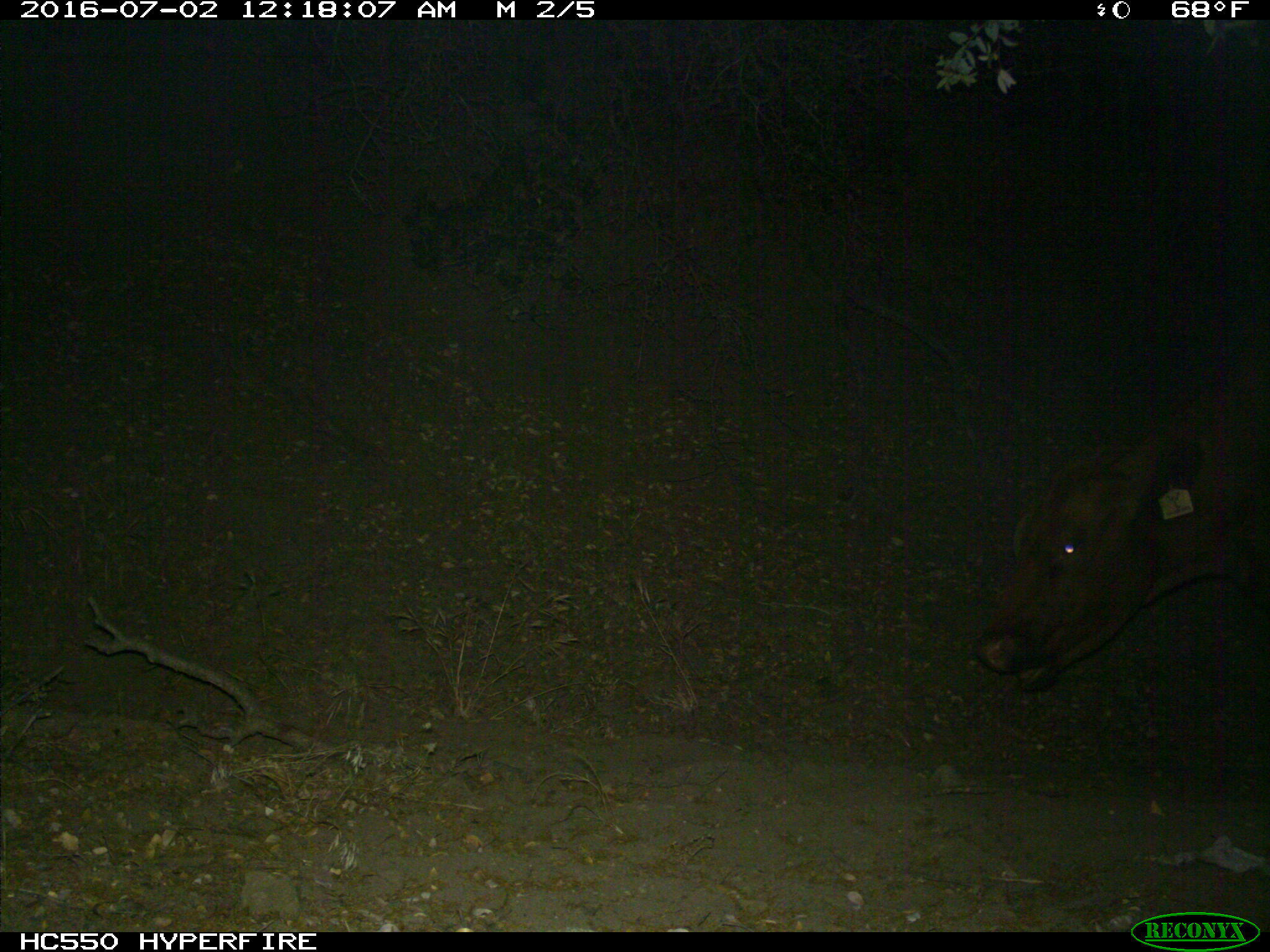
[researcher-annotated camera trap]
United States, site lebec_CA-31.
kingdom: Animalia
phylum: Chordata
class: Mammalia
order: Artiodactyla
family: Bovidae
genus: Bos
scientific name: Bos taurus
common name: domestic cow